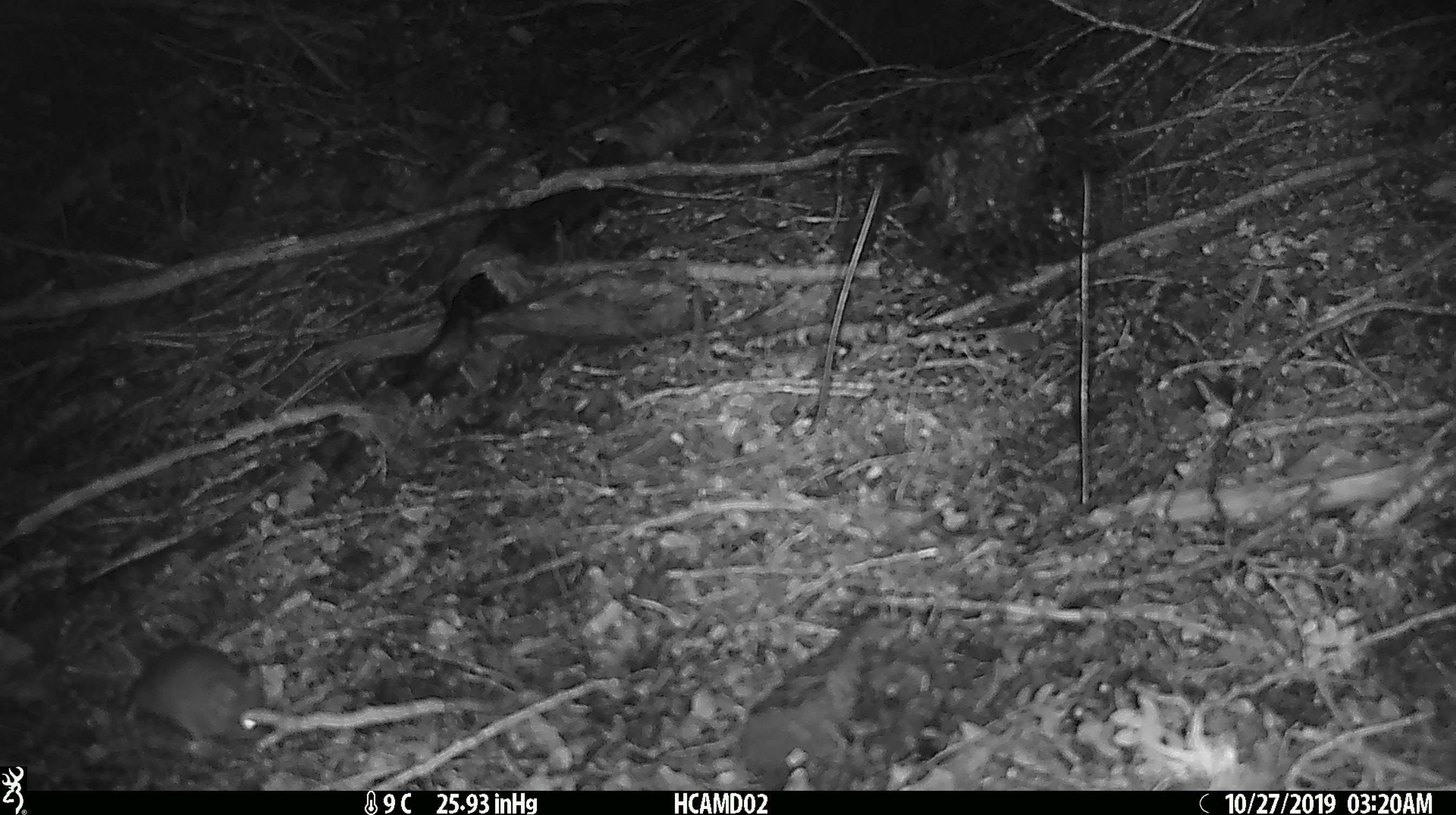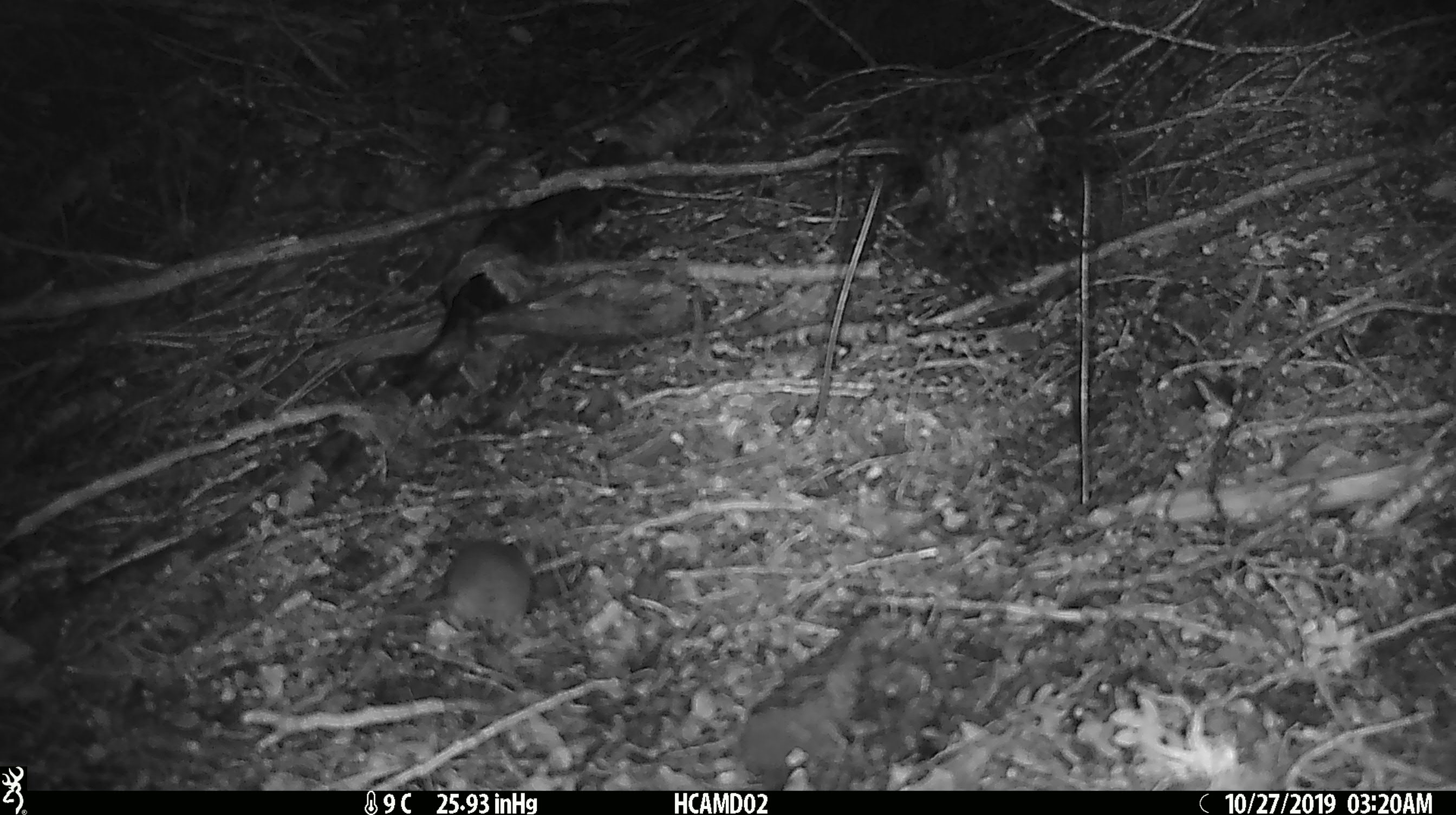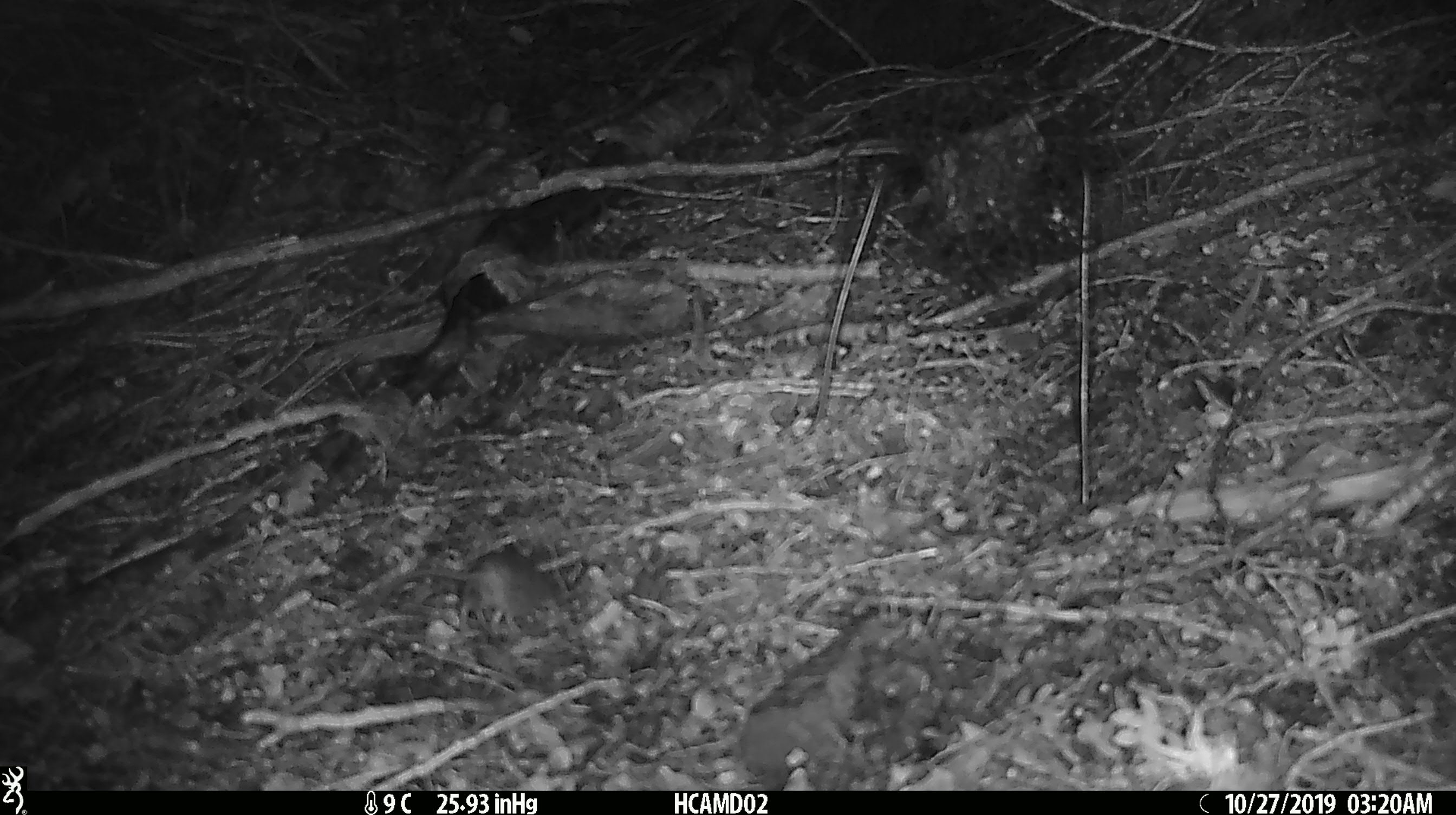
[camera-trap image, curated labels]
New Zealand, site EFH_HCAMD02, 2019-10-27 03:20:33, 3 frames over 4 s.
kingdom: Animalia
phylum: Chordata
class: Mammalia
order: Rodentia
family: Muridae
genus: Mus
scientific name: Mus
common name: mouse